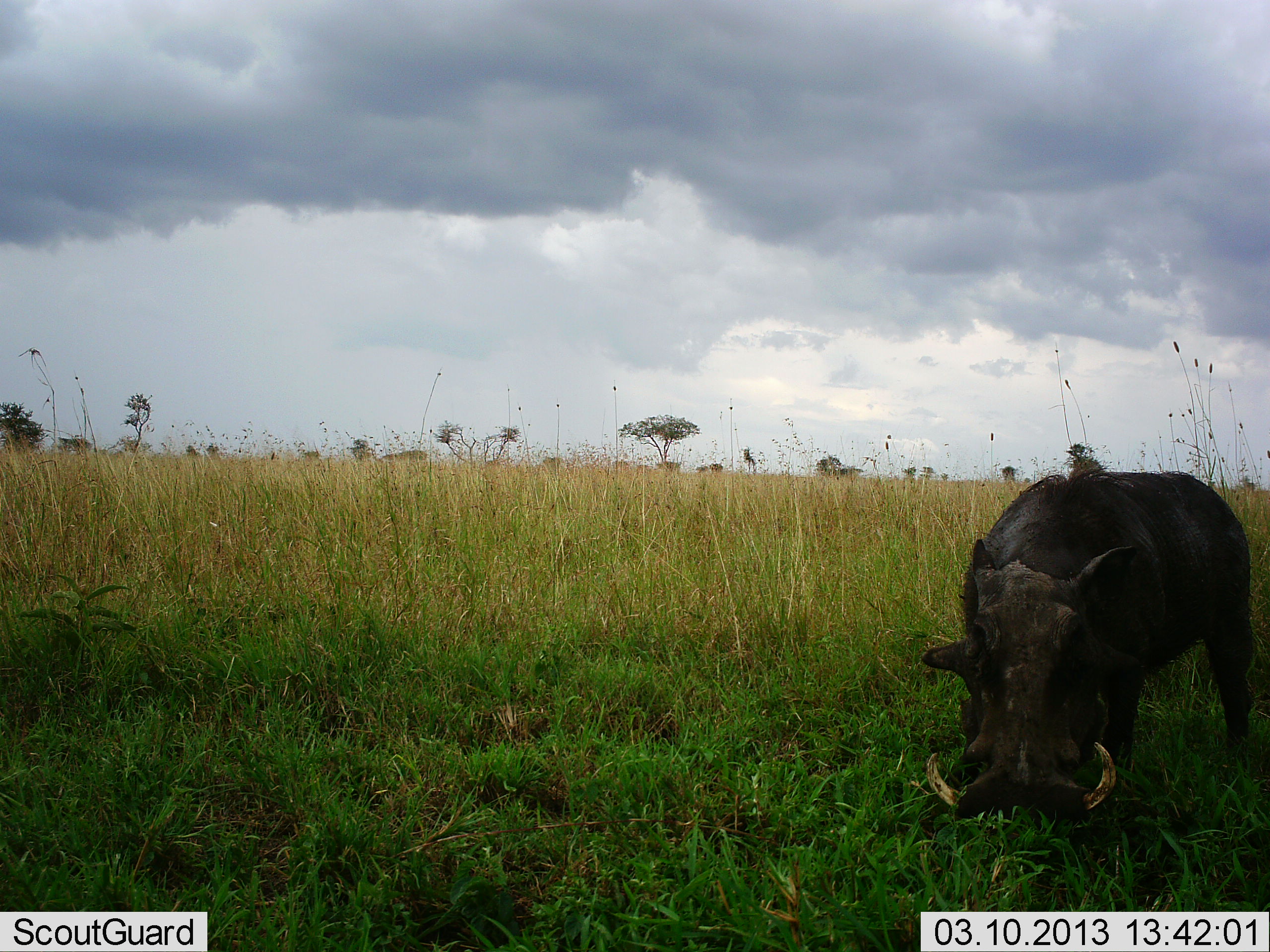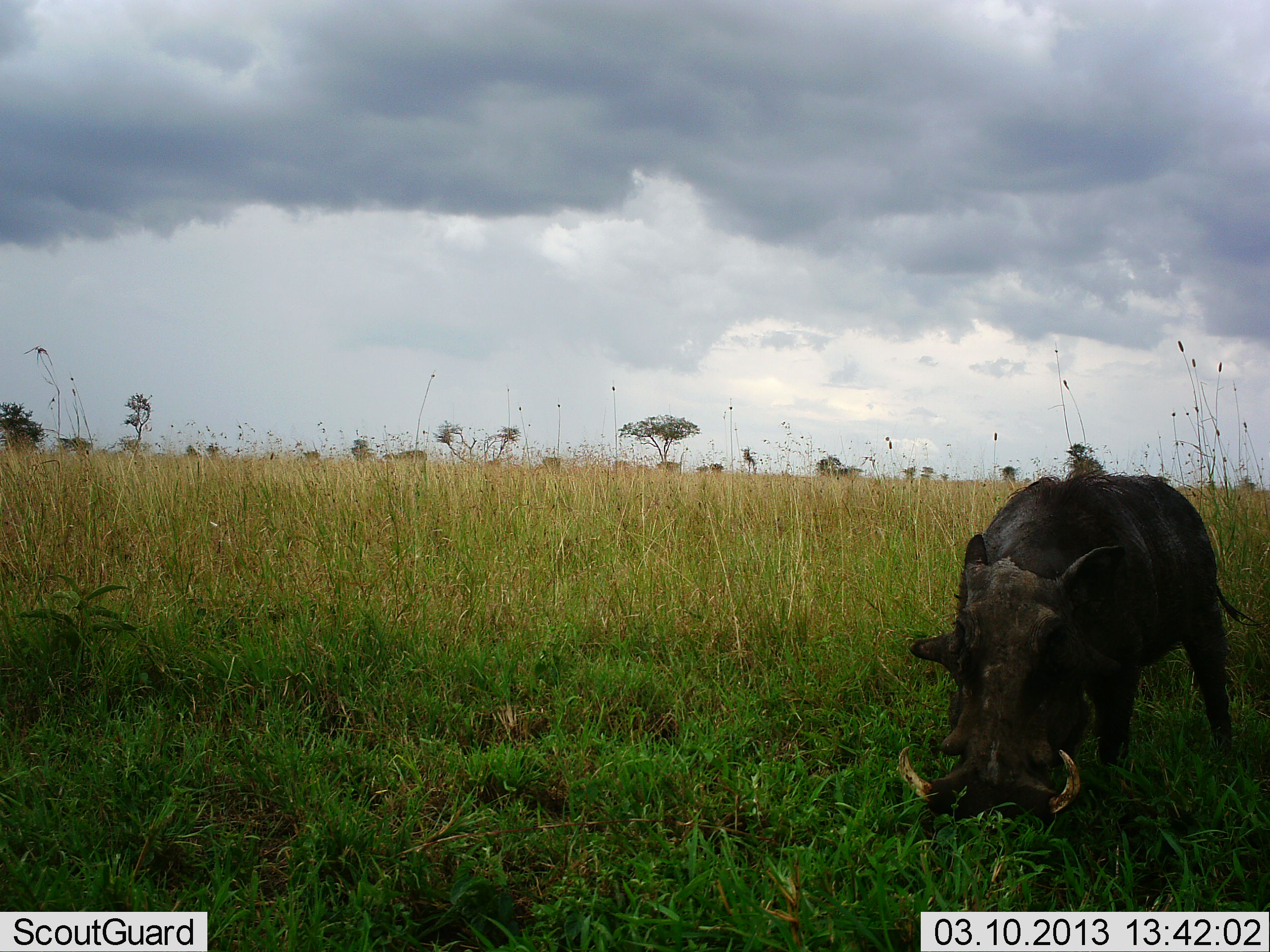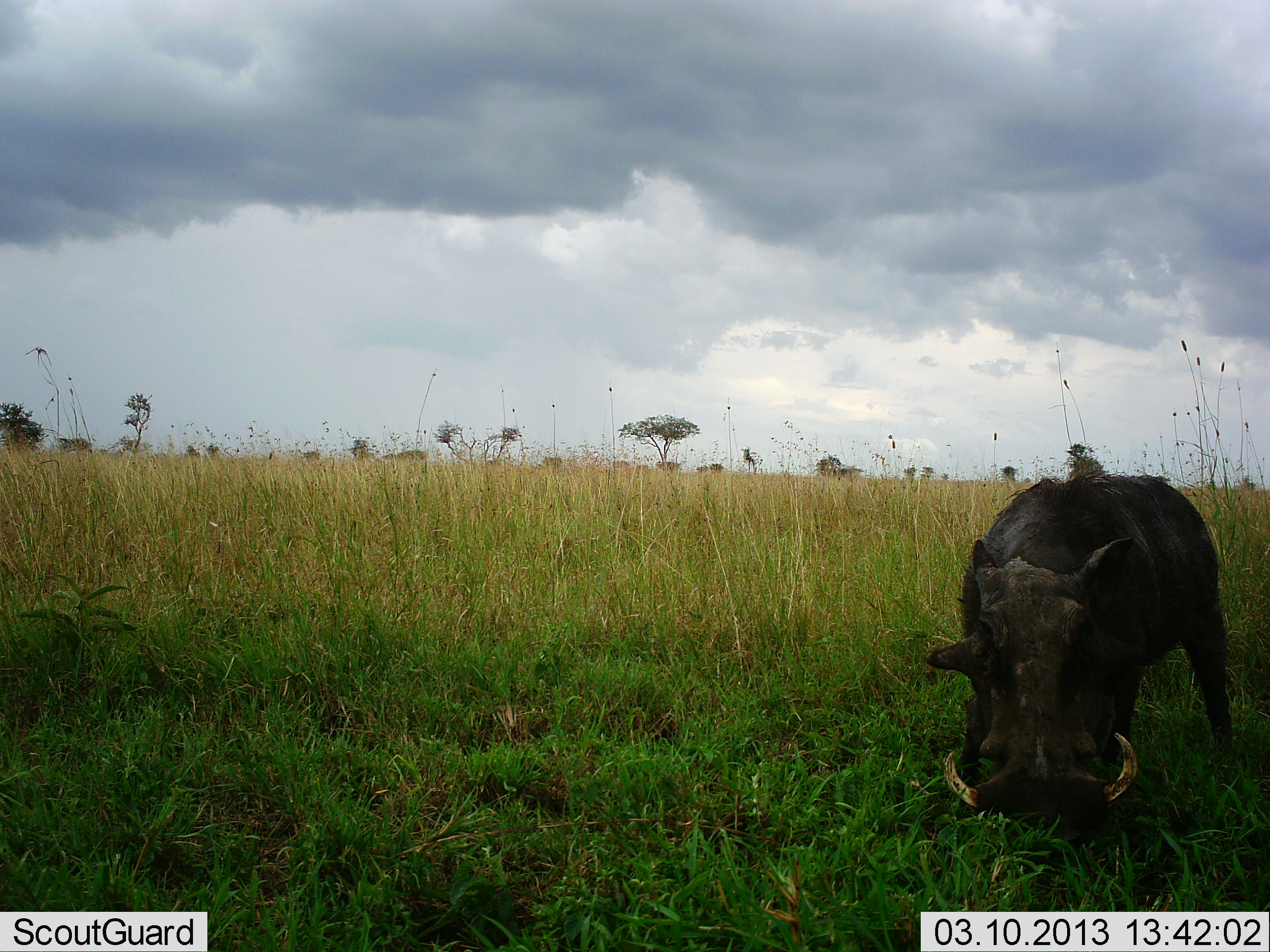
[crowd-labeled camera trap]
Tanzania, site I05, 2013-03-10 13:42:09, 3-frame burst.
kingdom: Animalia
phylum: Chordata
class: Mammalia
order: Artiodactyla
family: Suidae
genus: Phacochoerus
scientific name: Phacochoerus africanus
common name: warthog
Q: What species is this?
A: Warthog (Phacochoerus africanus).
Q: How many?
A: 1.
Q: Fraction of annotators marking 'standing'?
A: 21%.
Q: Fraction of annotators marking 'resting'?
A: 0%.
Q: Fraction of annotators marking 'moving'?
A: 11%.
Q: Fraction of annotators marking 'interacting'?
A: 0%.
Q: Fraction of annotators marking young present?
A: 0%.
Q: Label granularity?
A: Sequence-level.